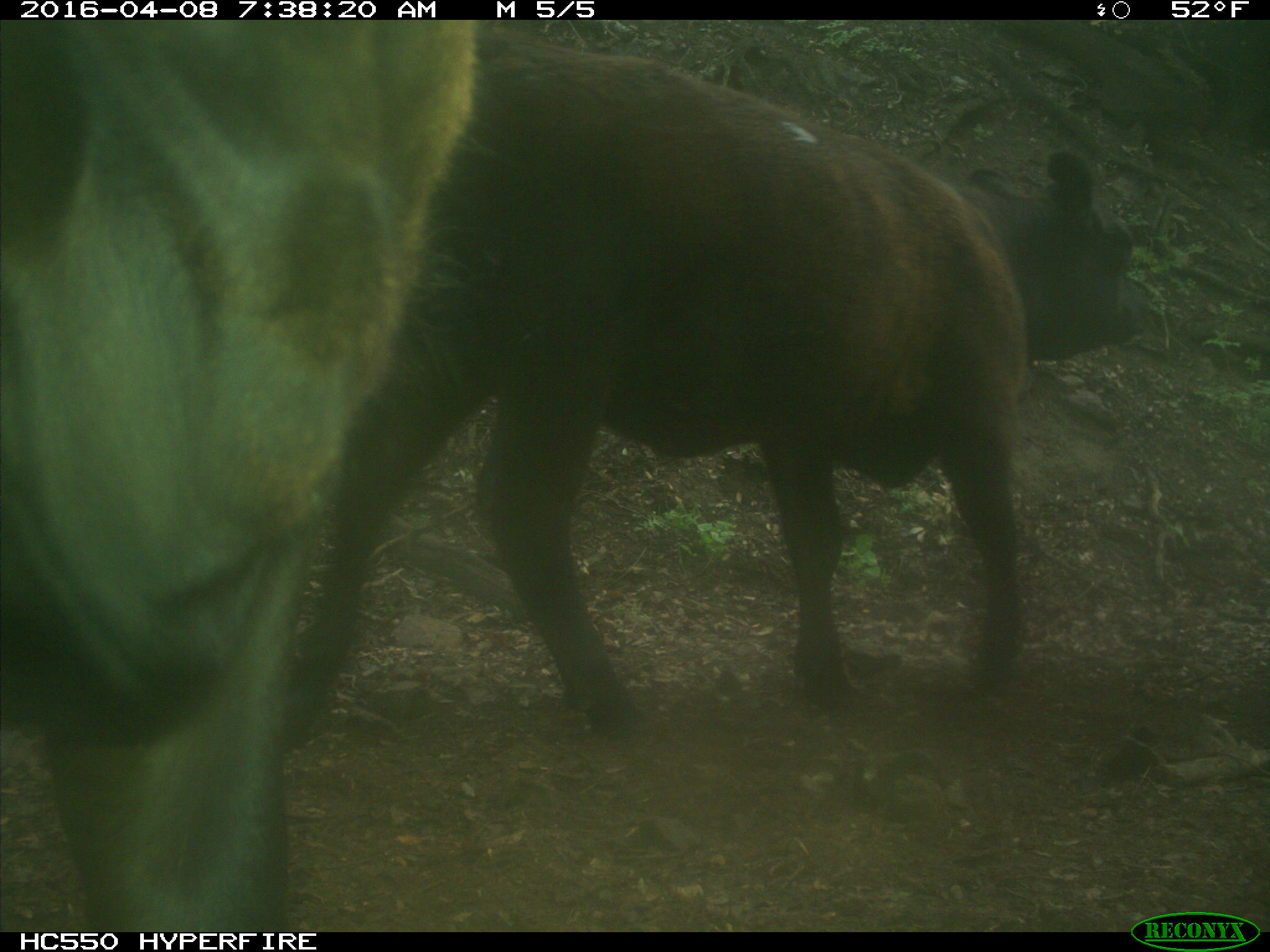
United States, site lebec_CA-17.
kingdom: Animalia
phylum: Chordata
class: Mammalia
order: Artiodactyla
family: Bovidae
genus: Bos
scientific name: Bos taurus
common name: domestic cow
Bos taurus (domestic cow).